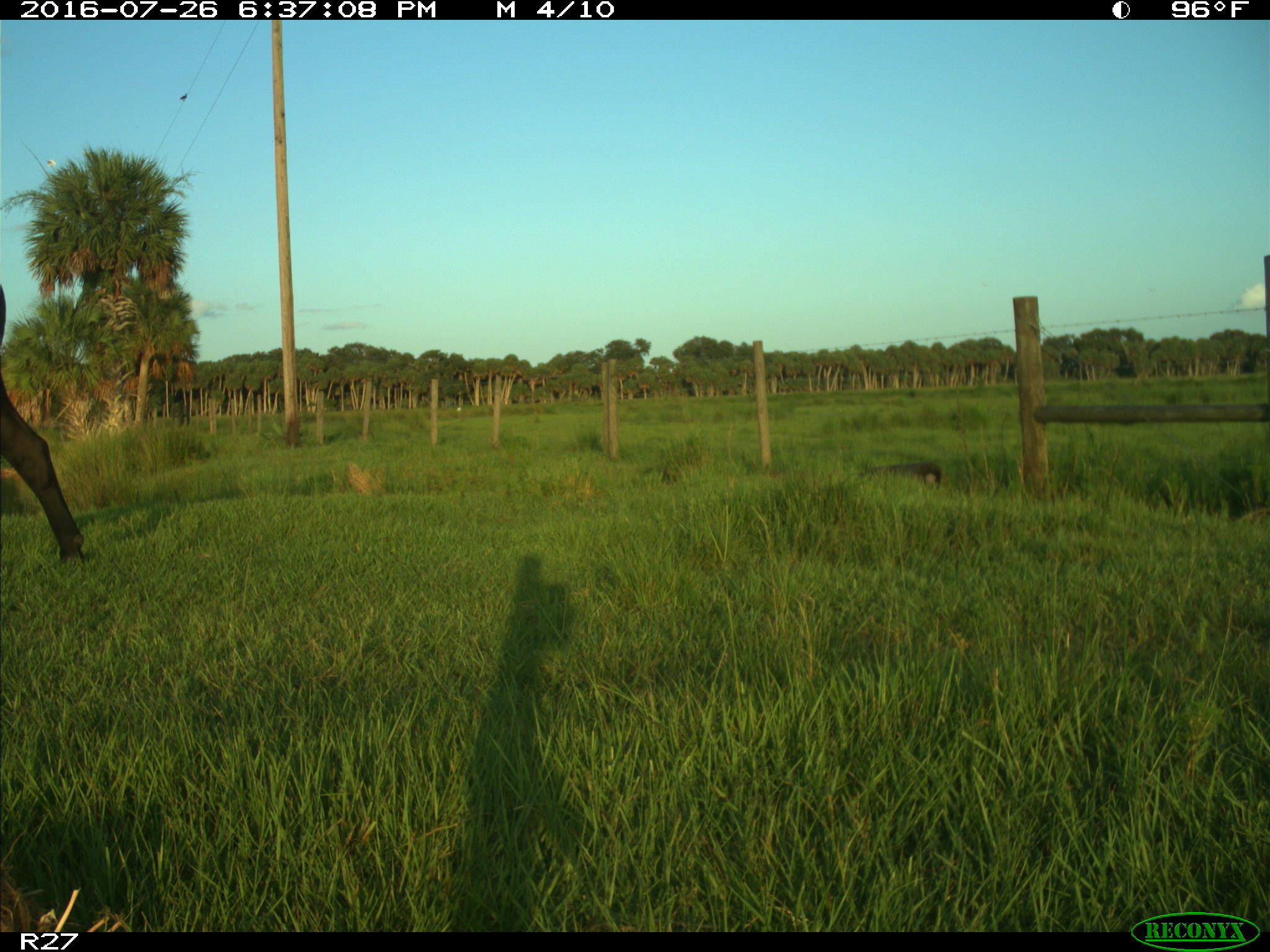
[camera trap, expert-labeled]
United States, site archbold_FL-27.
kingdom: Animalia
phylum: Chordata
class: Mammalia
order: Artiodactyla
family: Bovidae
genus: Bos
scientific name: Bos taurus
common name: domestic cow